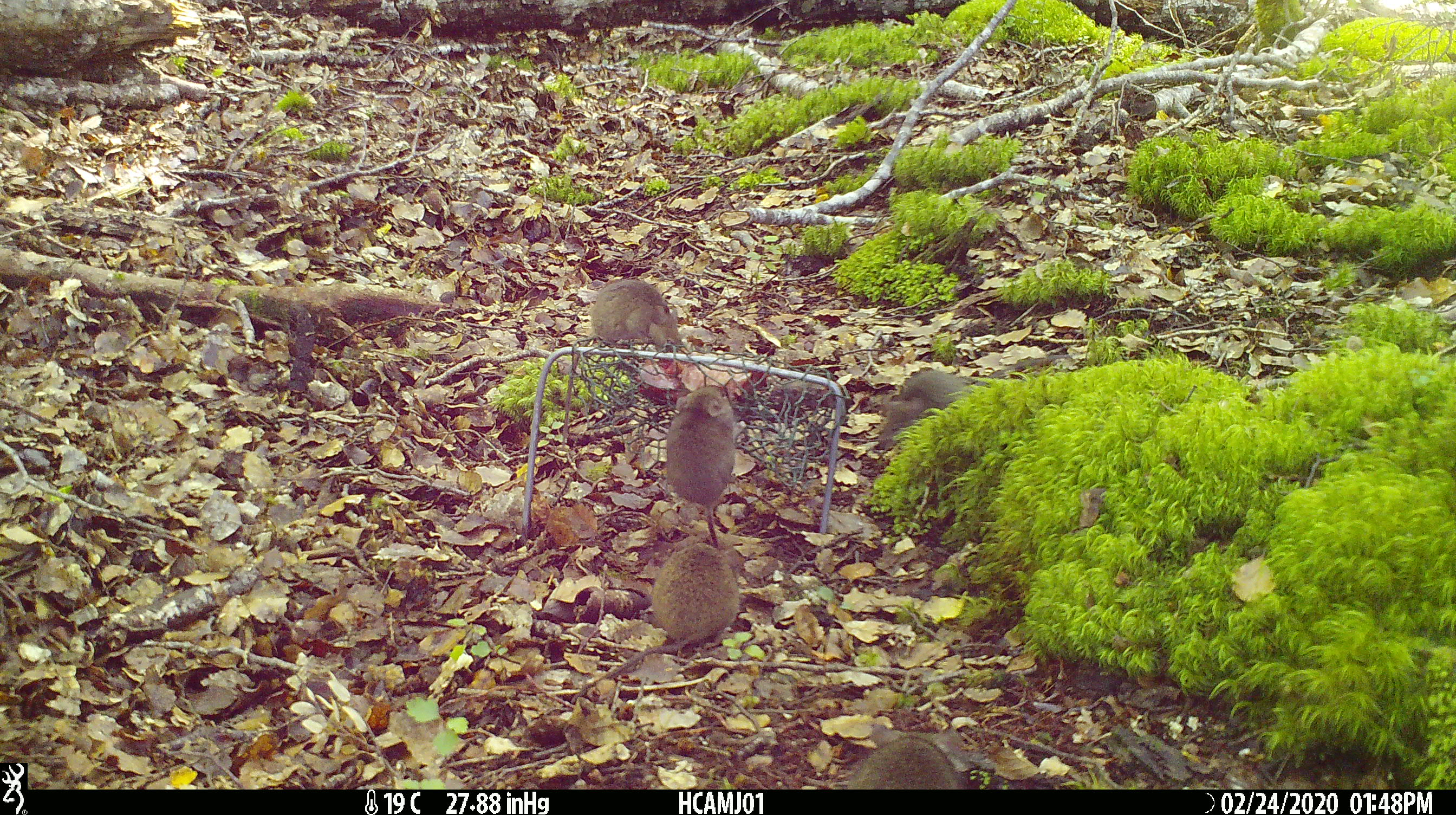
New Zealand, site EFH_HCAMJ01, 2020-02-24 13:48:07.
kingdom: Animalia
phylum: Chordata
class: Mammalia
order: Rodentia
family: Muridae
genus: Mus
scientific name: Mus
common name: mouse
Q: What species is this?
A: Mouse (Mus).